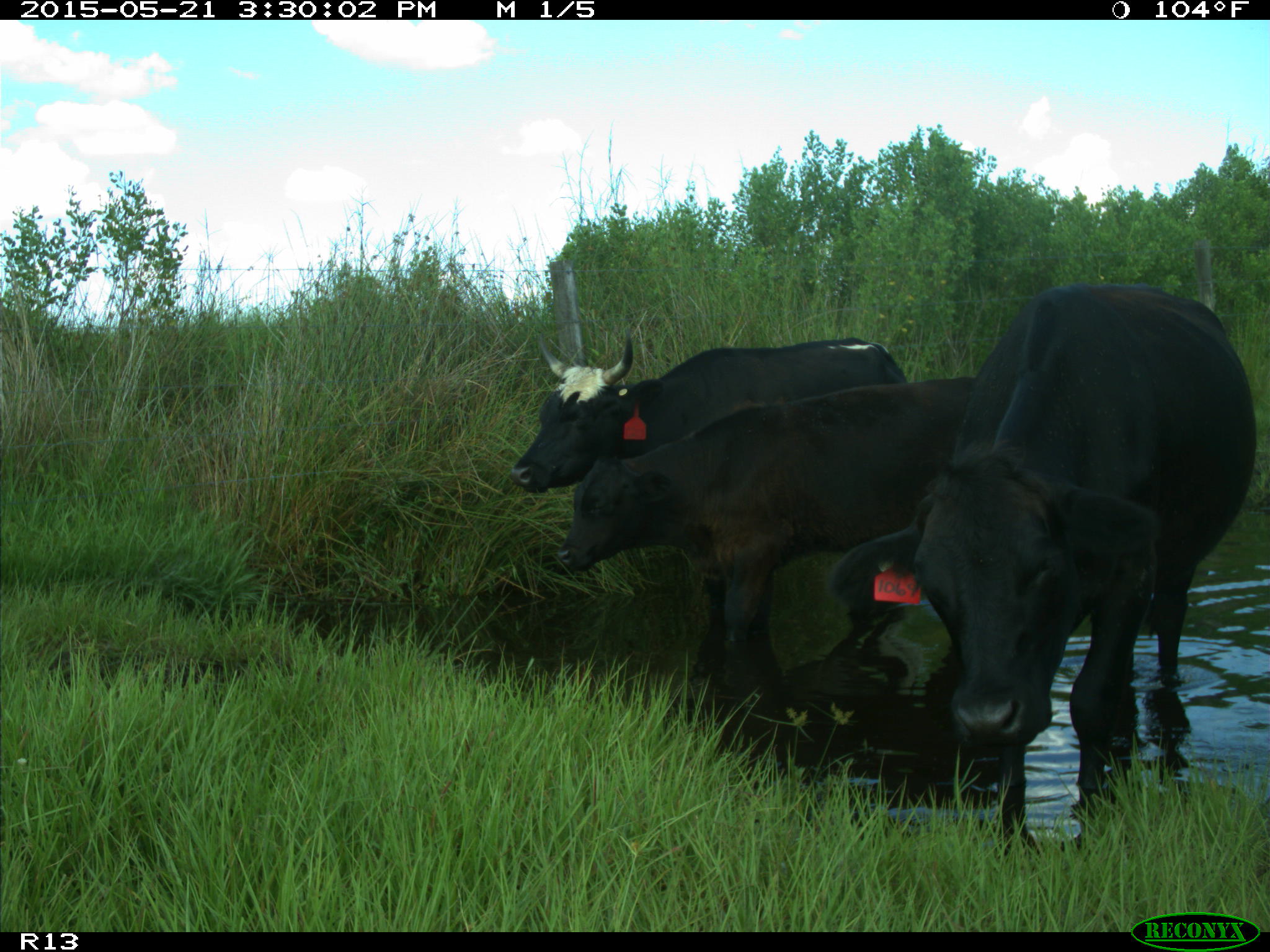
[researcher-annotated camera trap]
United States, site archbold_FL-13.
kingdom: Animalia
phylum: Chordata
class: Mammalia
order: Artiodactyla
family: Bovidae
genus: Bos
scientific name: Bos taurus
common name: domestic cow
Bos taurus (domestic cow).